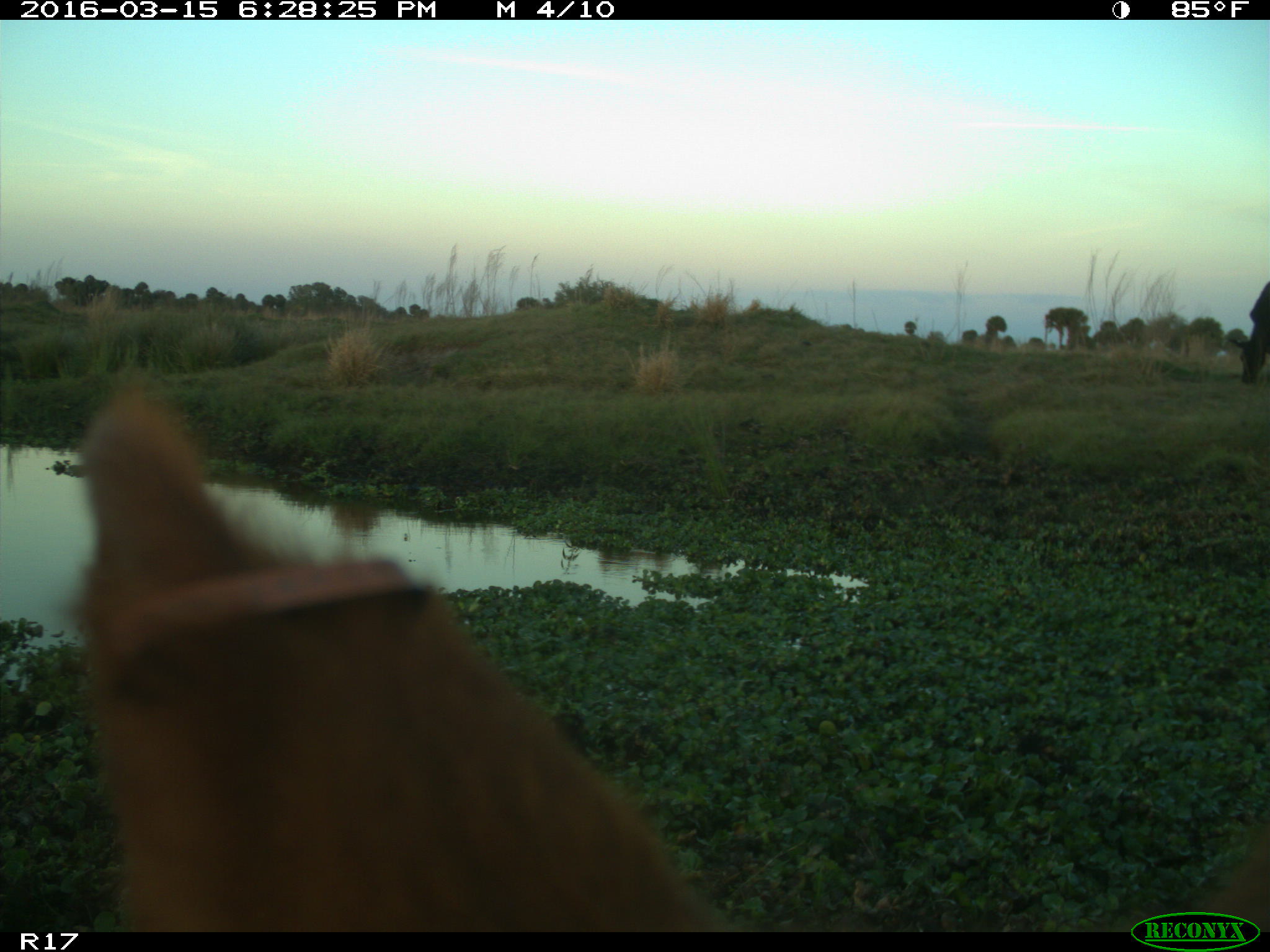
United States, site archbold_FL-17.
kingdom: Animalia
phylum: Chordata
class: Mammalia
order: Artiodactyla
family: Bovidae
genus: Bos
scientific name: Bos taurus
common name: domestic cow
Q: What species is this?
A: Bos taurus (domestic cow).